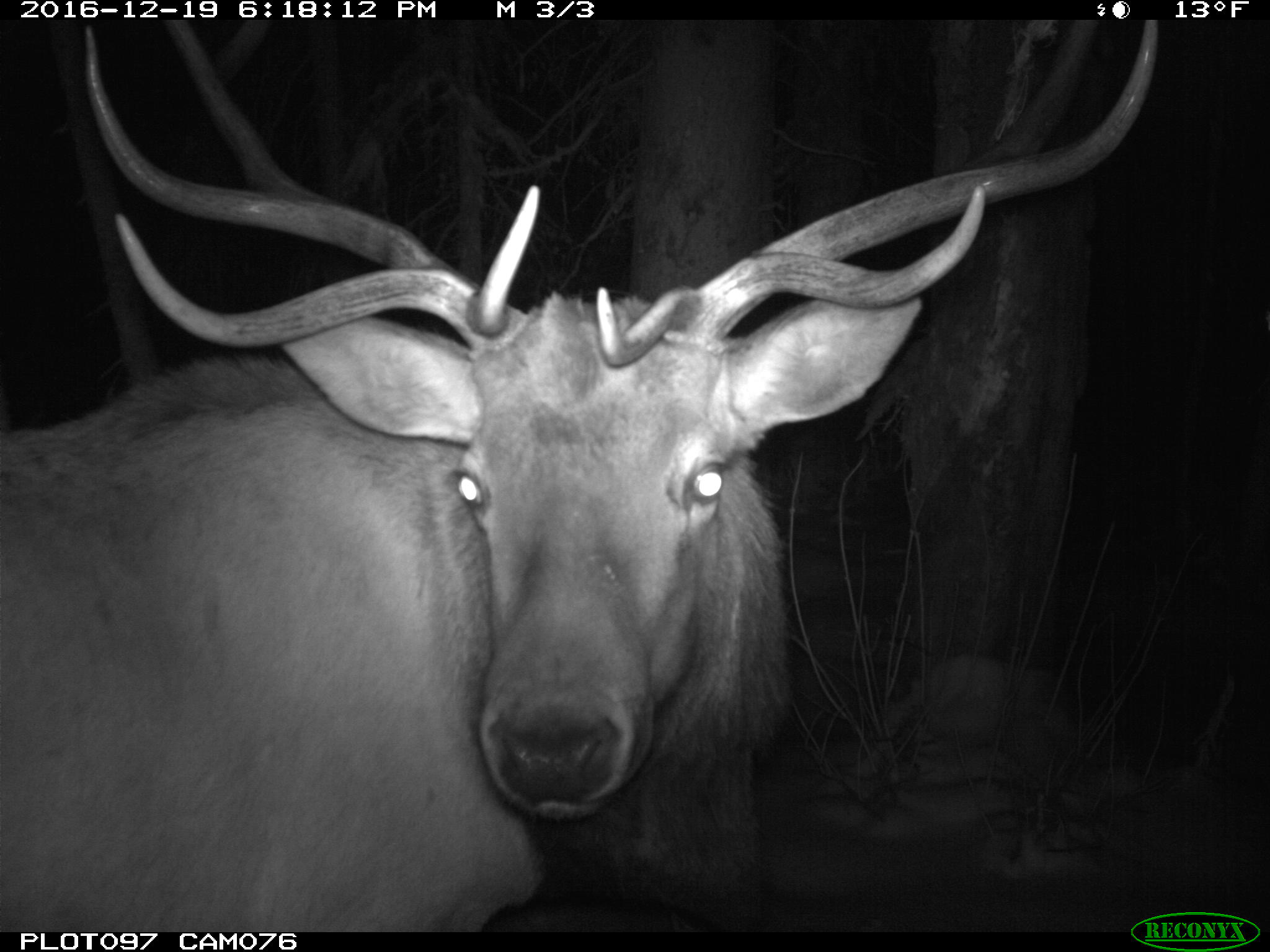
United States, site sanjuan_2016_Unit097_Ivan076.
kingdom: Animalia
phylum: Chordata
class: Mammalia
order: Artiodactyla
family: Cervidae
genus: Cervus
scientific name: Cervus elaphus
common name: red deer